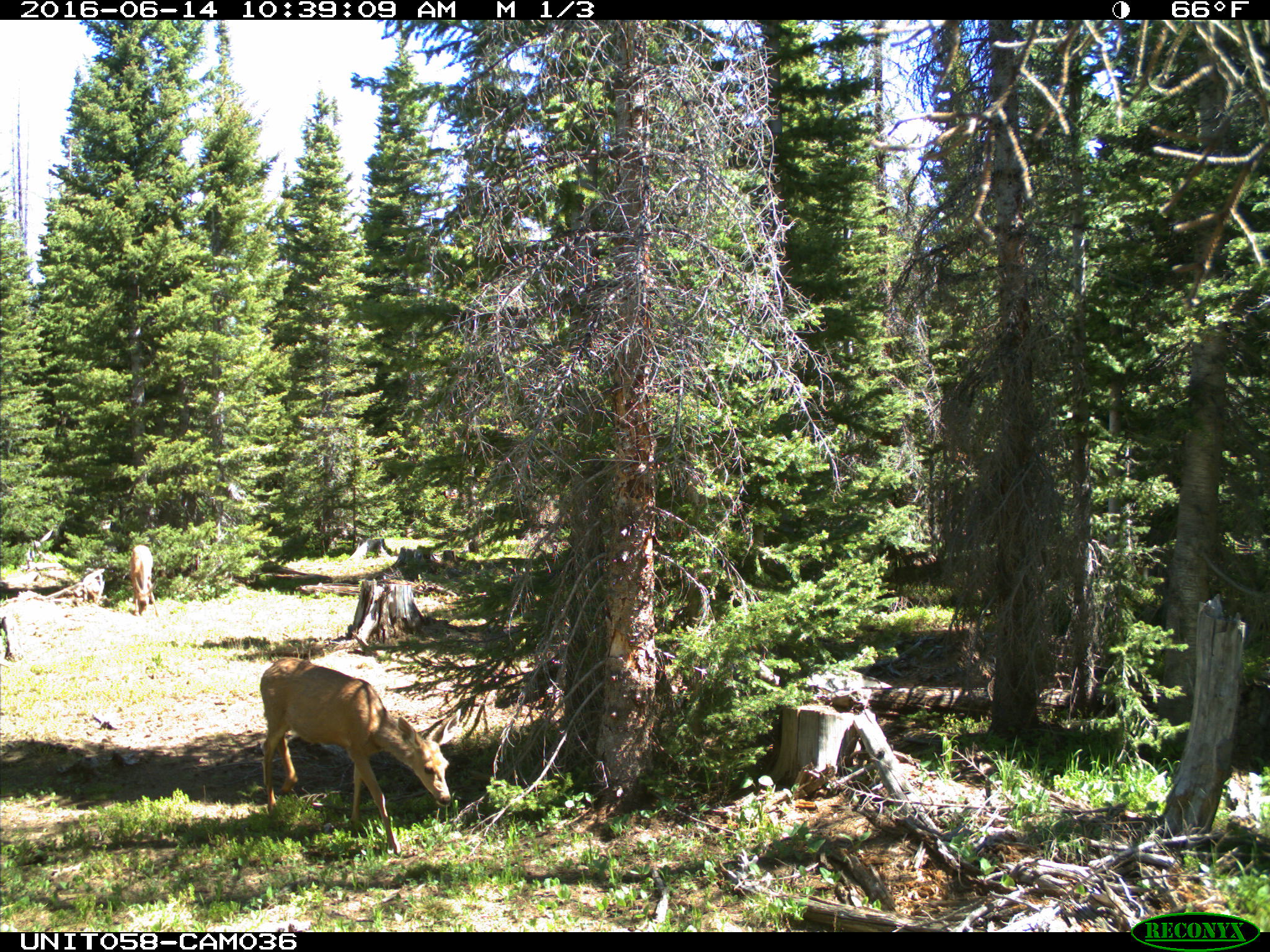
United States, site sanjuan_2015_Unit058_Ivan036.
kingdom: Animalia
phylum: Chordata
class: Mammalia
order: Artiodactyla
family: Cervidae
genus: Odocoileus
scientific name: Odocoileus hemionus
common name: mule deer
Odocoileus hemionus (mule deer).